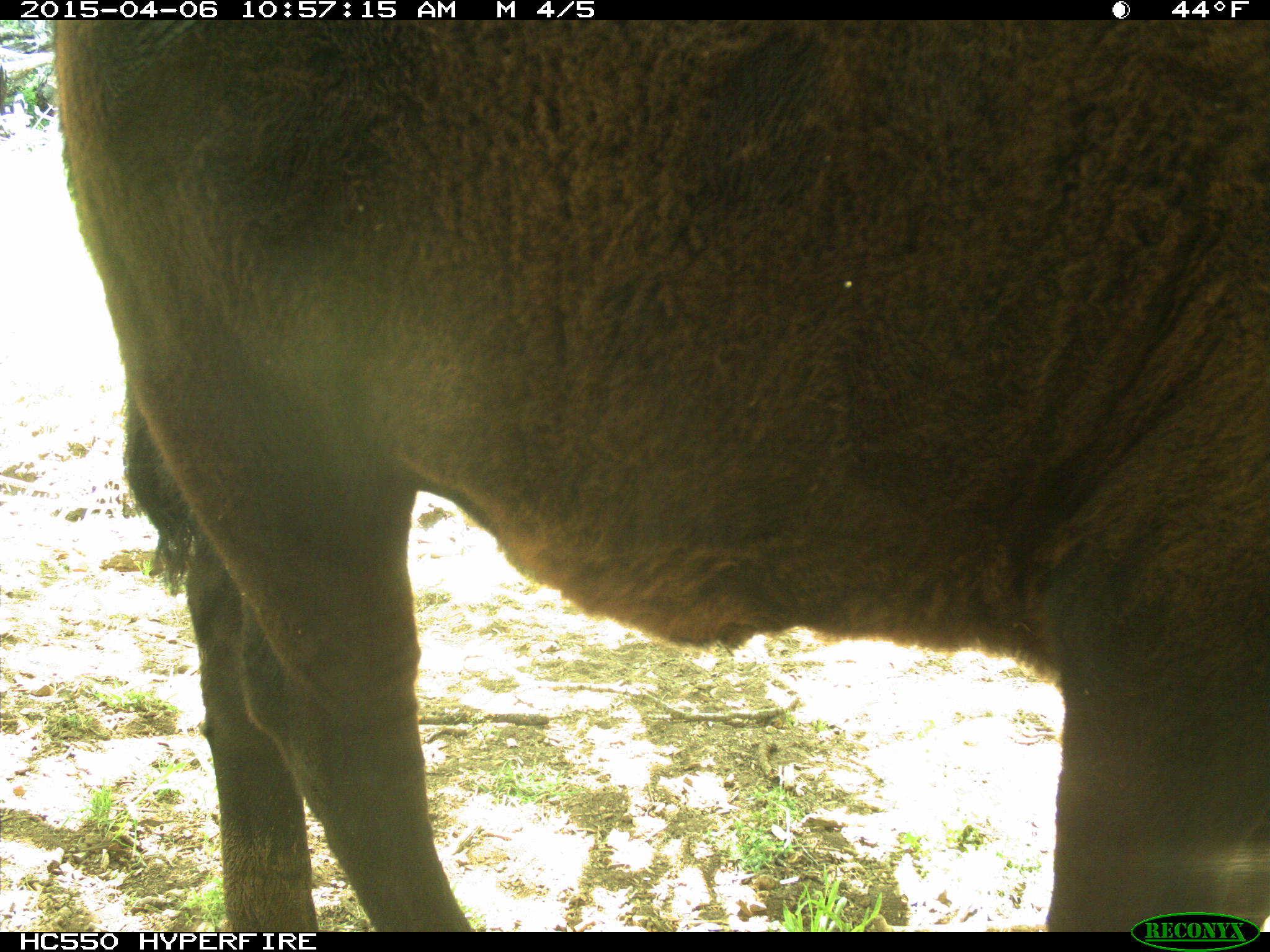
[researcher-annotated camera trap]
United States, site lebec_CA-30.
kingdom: Animalia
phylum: Chordata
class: Mammalia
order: Artiodactyla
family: Bovidae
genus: Bos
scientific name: Bos taurus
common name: domestic cow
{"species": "Bos taurus (domestic cow)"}